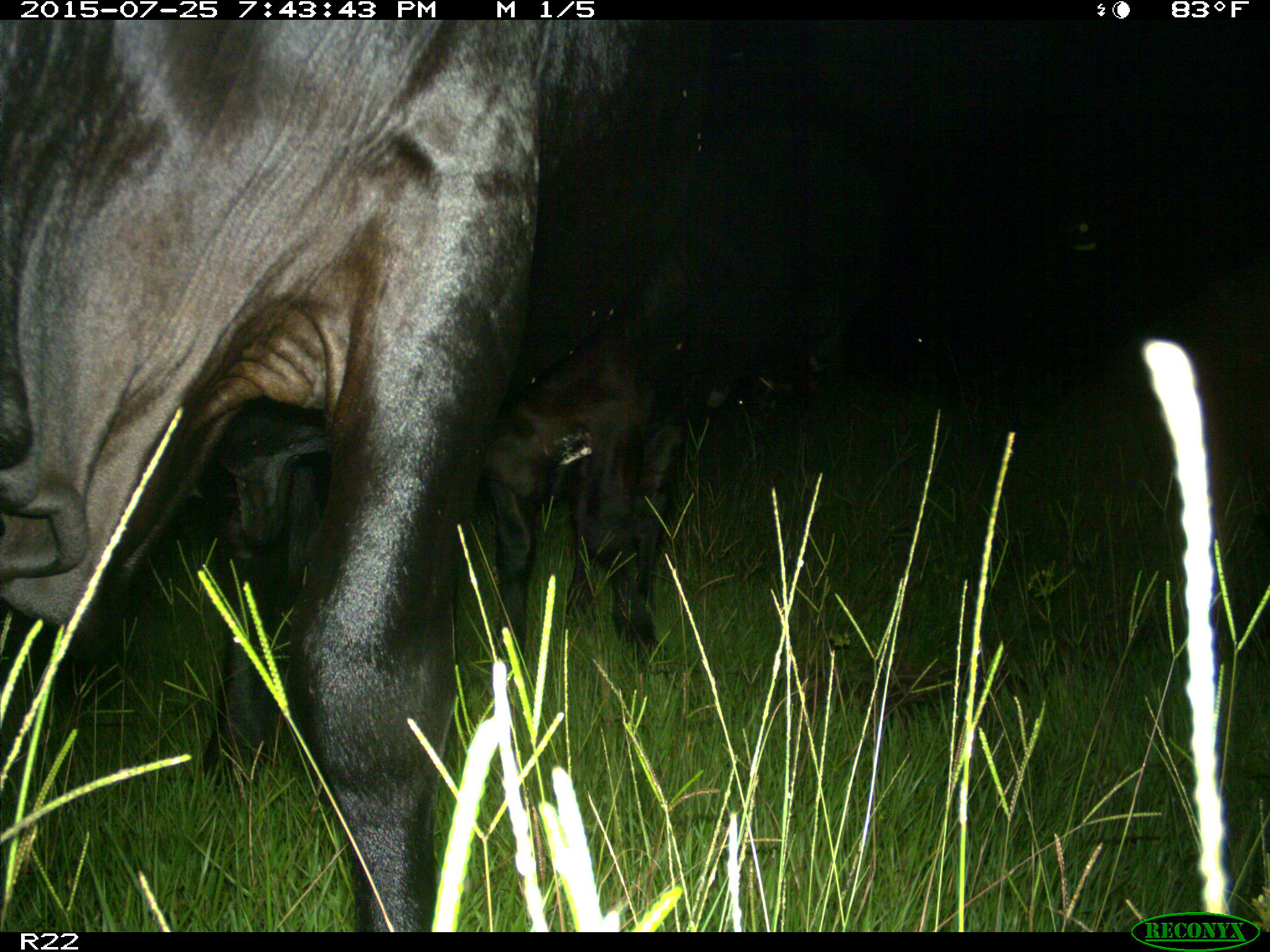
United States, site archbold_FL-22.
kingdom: Animalia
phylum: Chordata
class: Mammalia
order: Artiodactyla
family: Bovidae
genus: Bos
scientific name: Bos taurus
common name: domestic cow